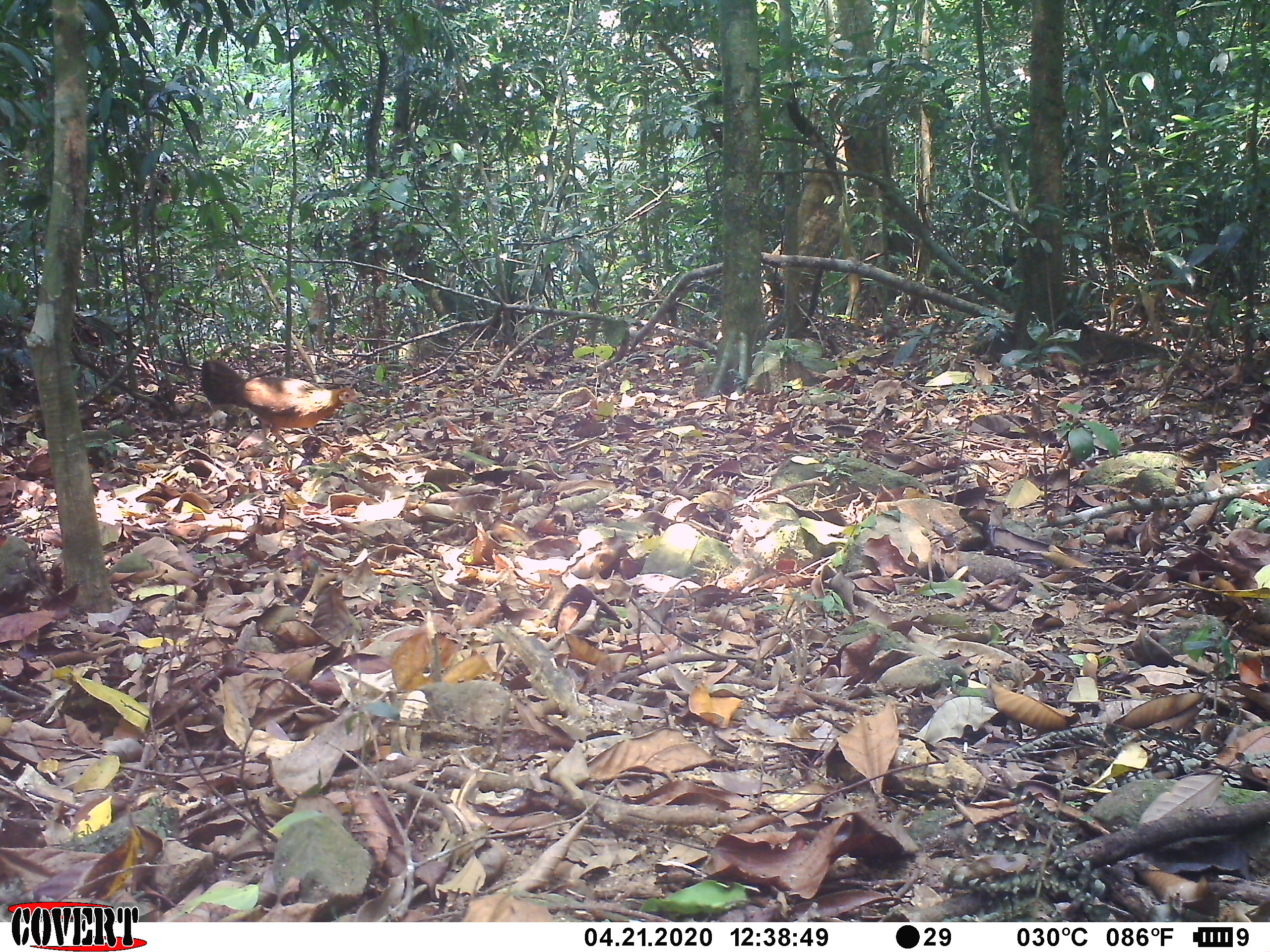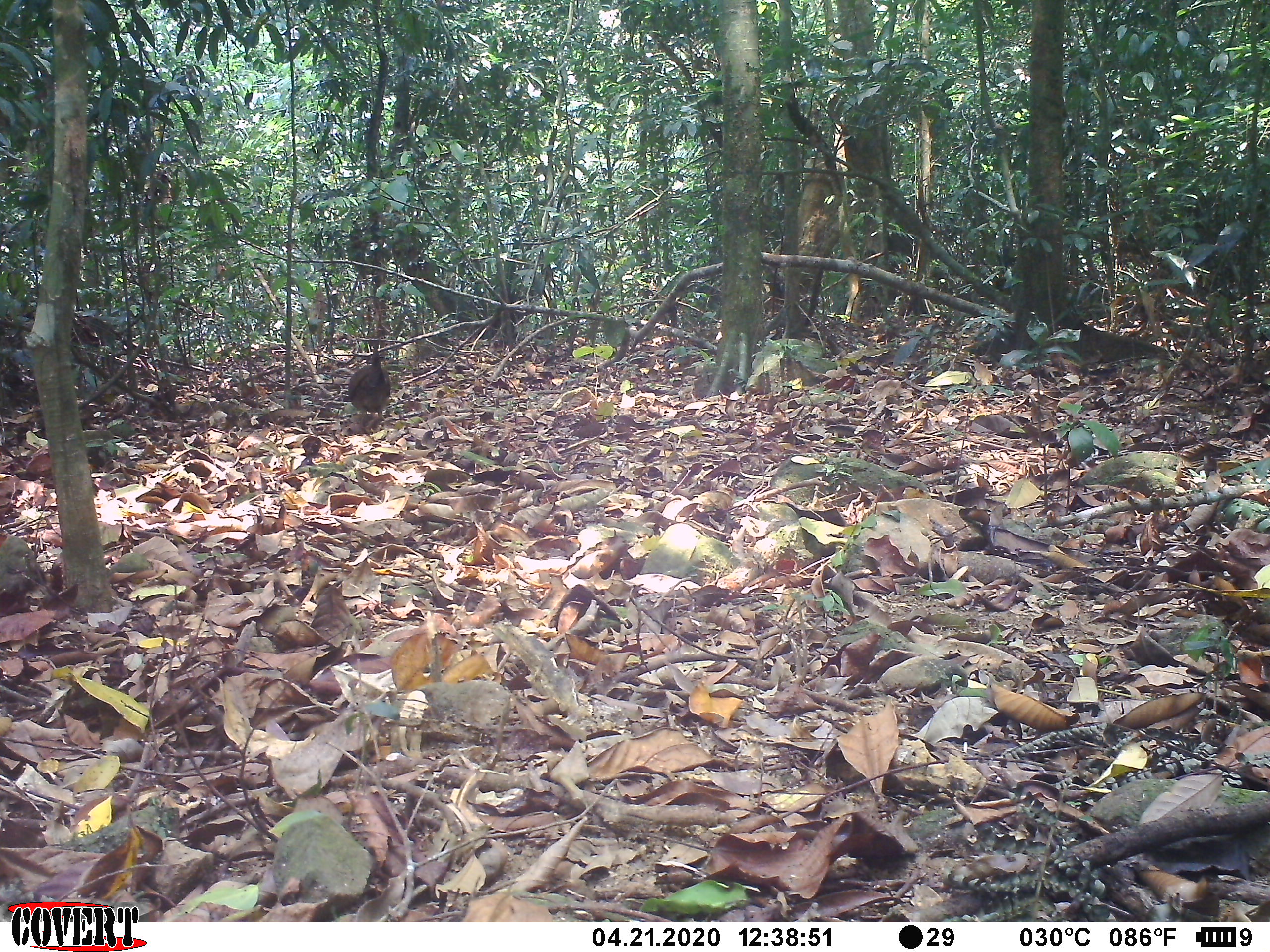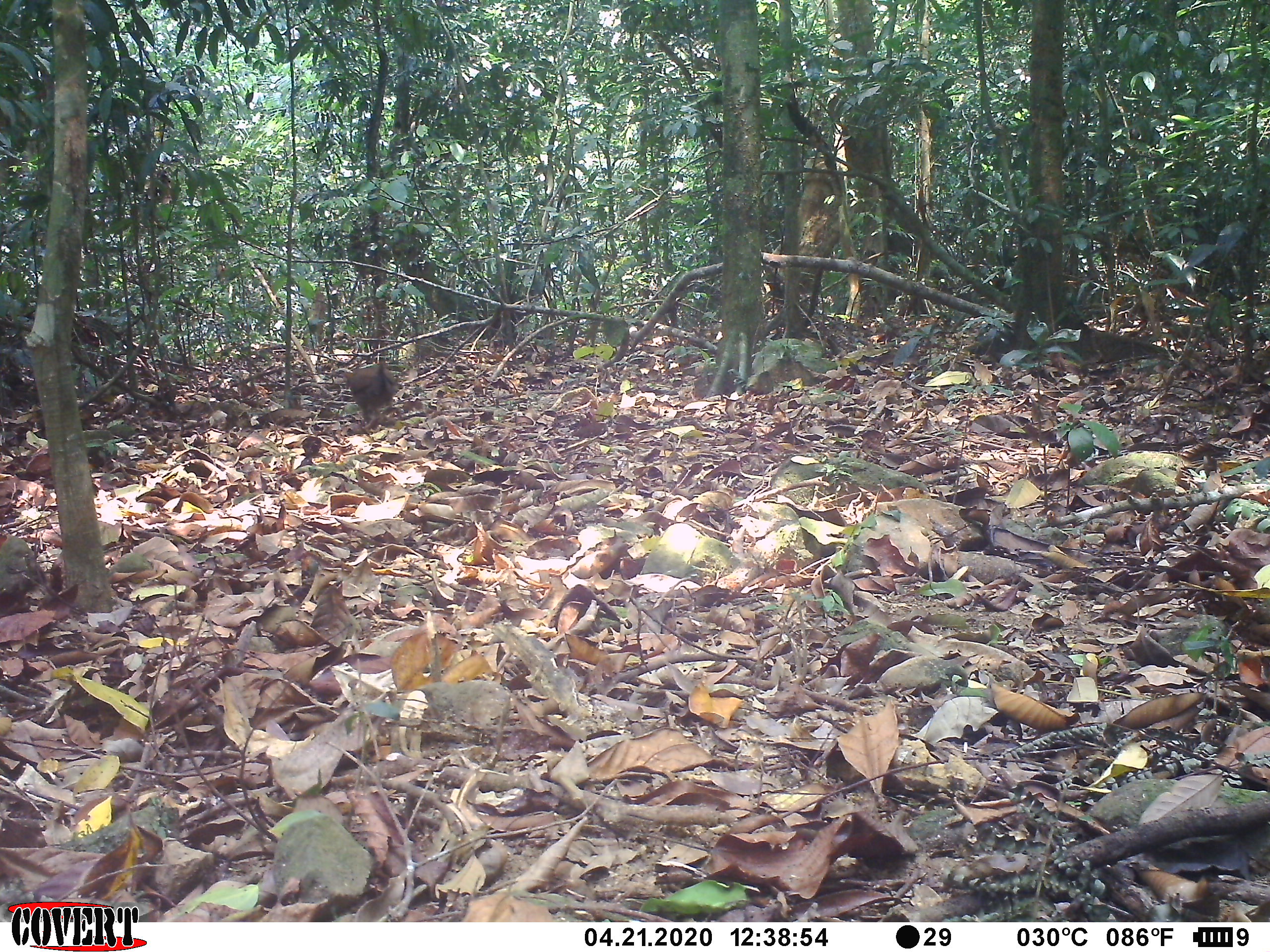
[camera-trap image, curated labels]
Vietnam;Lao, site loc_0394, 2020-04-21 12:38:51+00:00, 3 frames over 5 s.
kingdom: Animalia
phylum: Chordata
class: Aves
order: Galliformes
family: Phasianidae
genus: Gallus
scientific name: Gallus gallus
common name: red junglefowl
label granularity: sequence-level